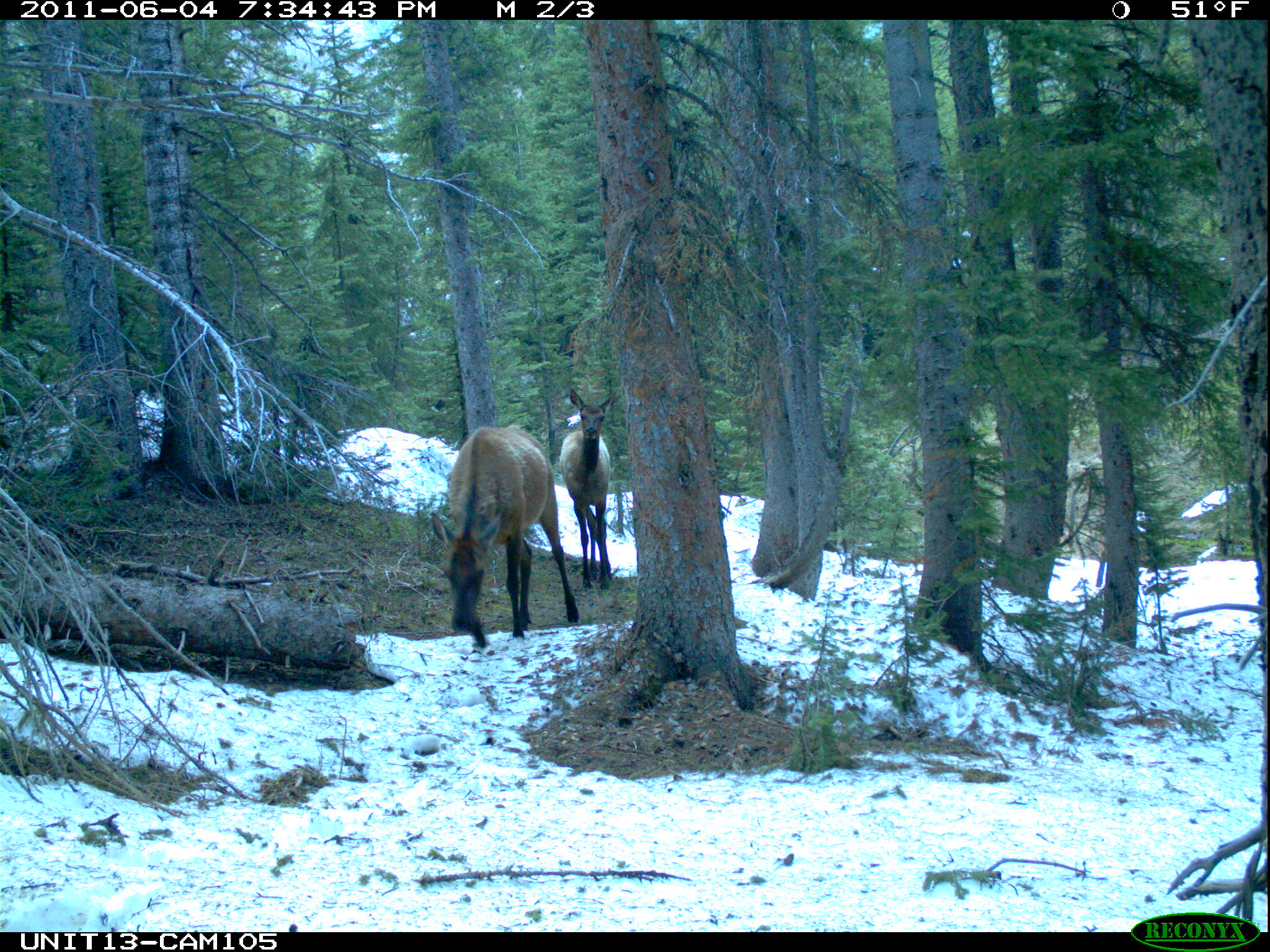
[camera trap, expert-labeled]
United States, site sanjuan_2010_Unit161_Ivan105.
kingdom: Animalia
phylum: Chordata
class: Mammalia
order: Artiodactyla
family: Cervidae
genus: Cervus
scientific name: Cervus elaphus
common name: red deer